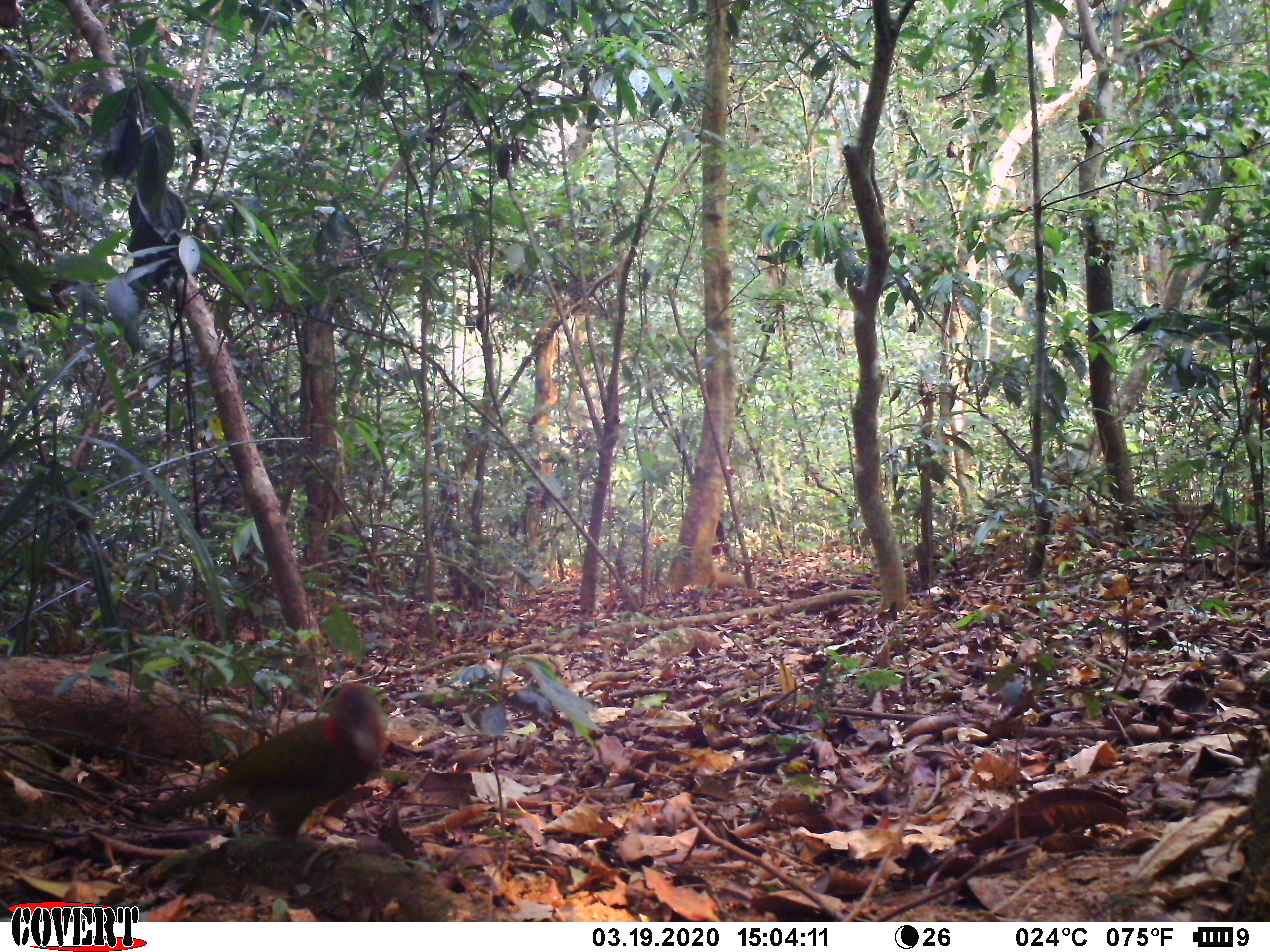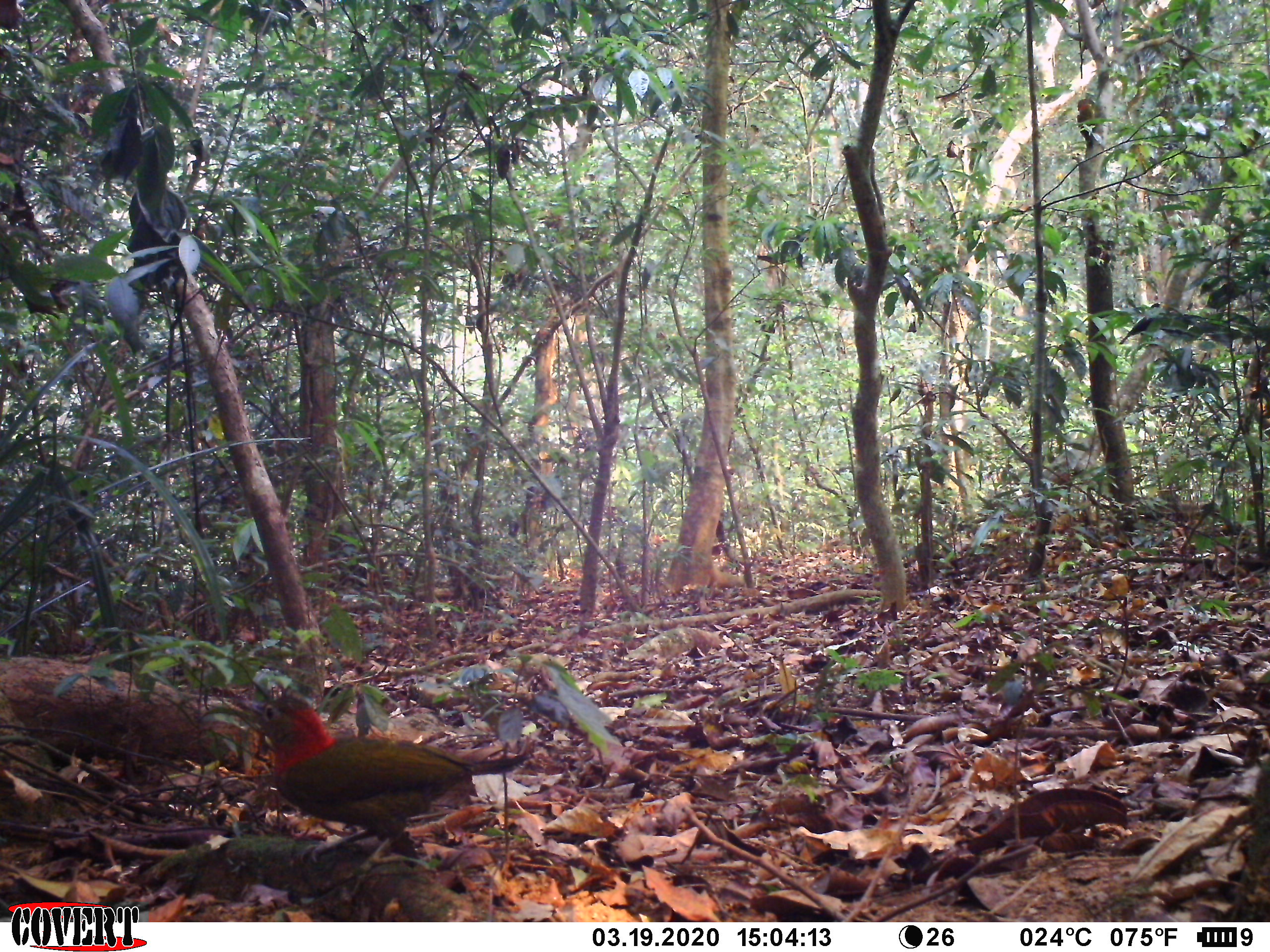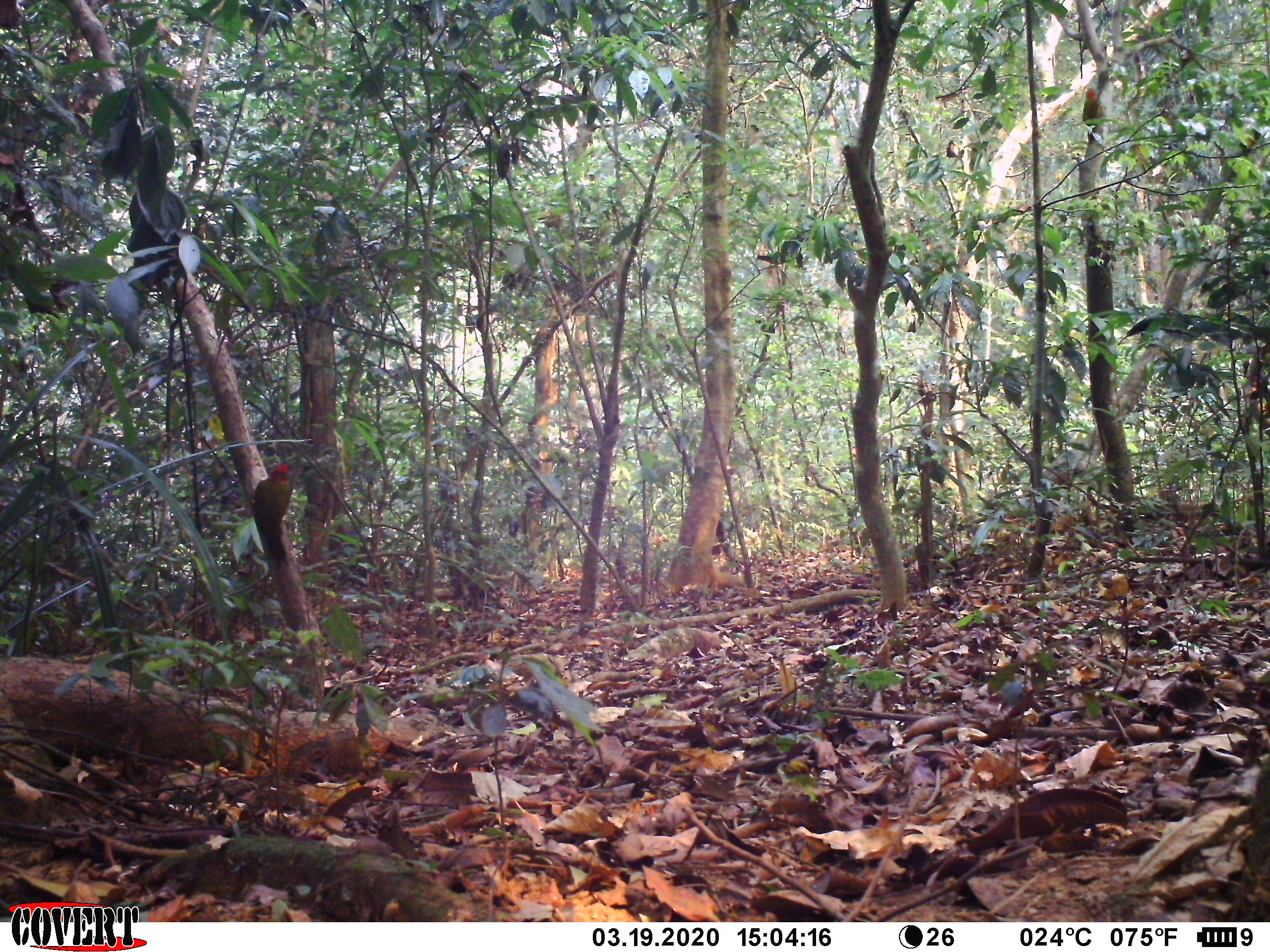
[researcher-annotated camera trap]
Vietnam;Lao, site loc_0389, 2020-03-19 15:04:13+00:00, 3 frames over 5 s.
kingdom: Animalia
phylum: Chordata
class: Aves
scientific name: Aves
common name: bird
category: unidentified bird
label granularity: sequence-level